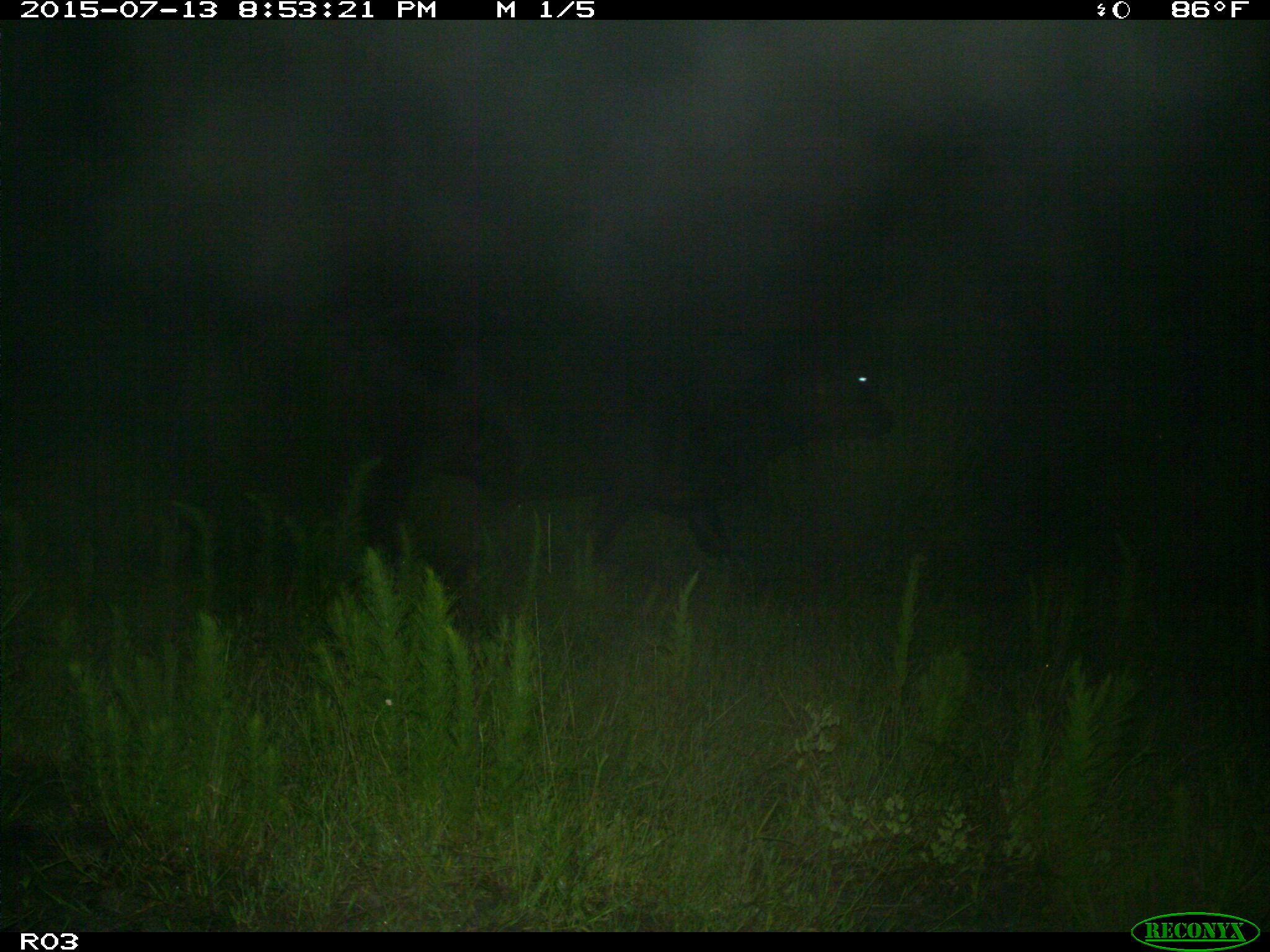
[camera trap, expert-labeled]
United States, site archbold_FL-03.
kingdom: Animalia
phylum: Chordata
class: Mammalia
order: Artiodactyla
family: Bovidae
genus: Bos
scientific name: Bos taurus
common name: domestic cow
Bos taurus (domestic cow).